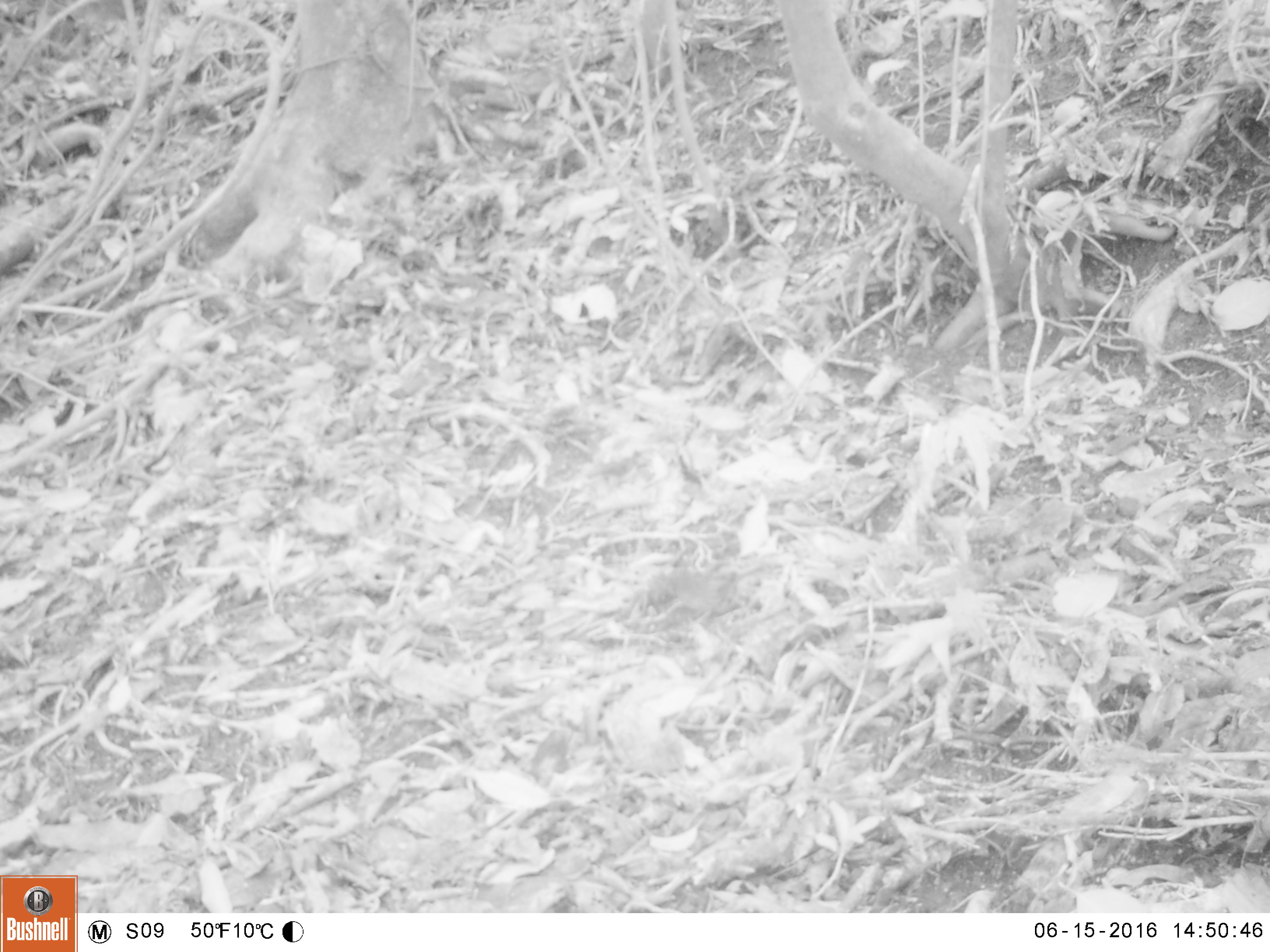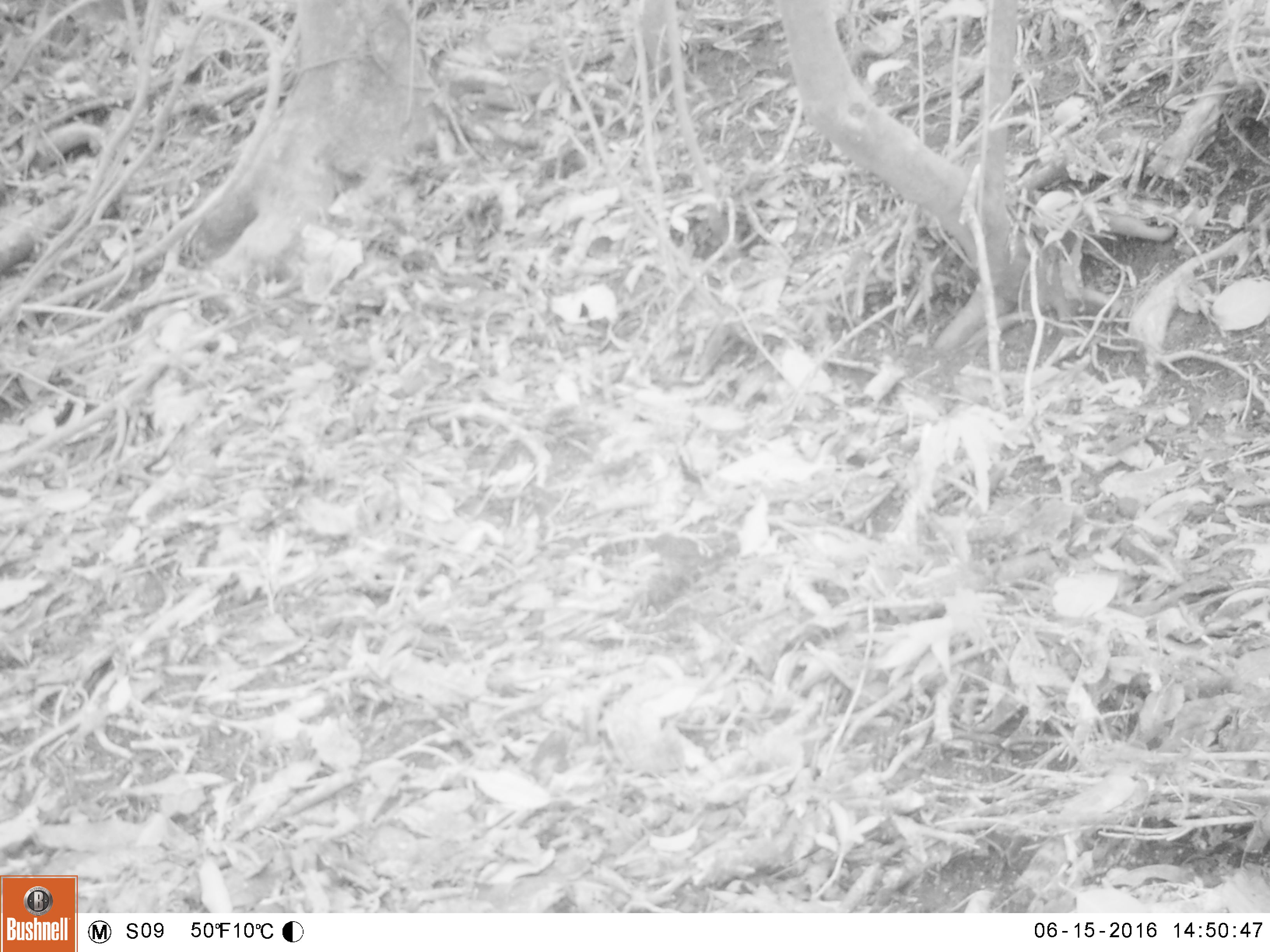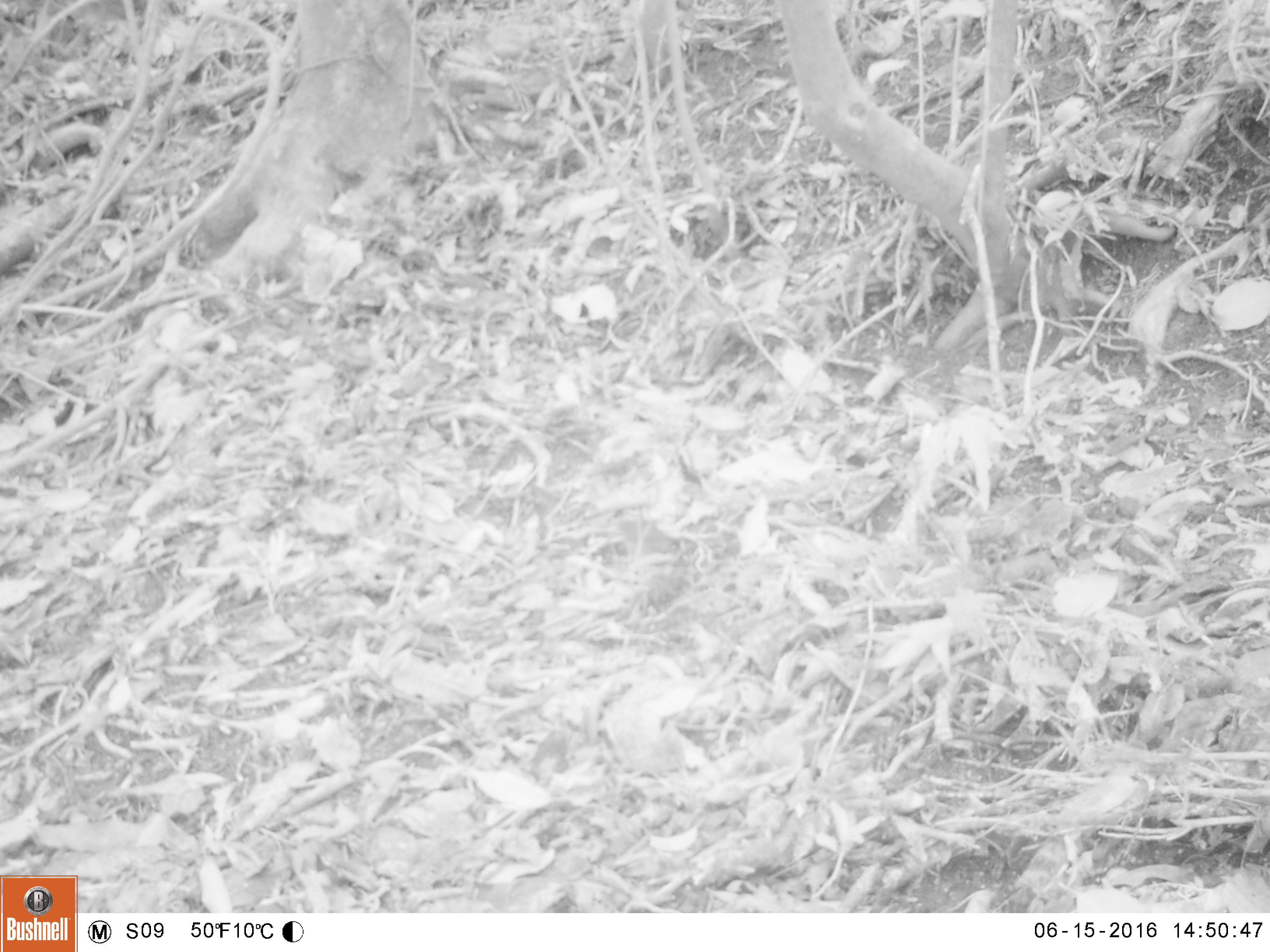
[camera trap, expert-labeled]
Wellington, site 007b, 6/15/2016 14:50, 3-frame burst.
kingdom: Animalia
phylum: Chordata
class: Aves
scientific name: Aves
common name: bird